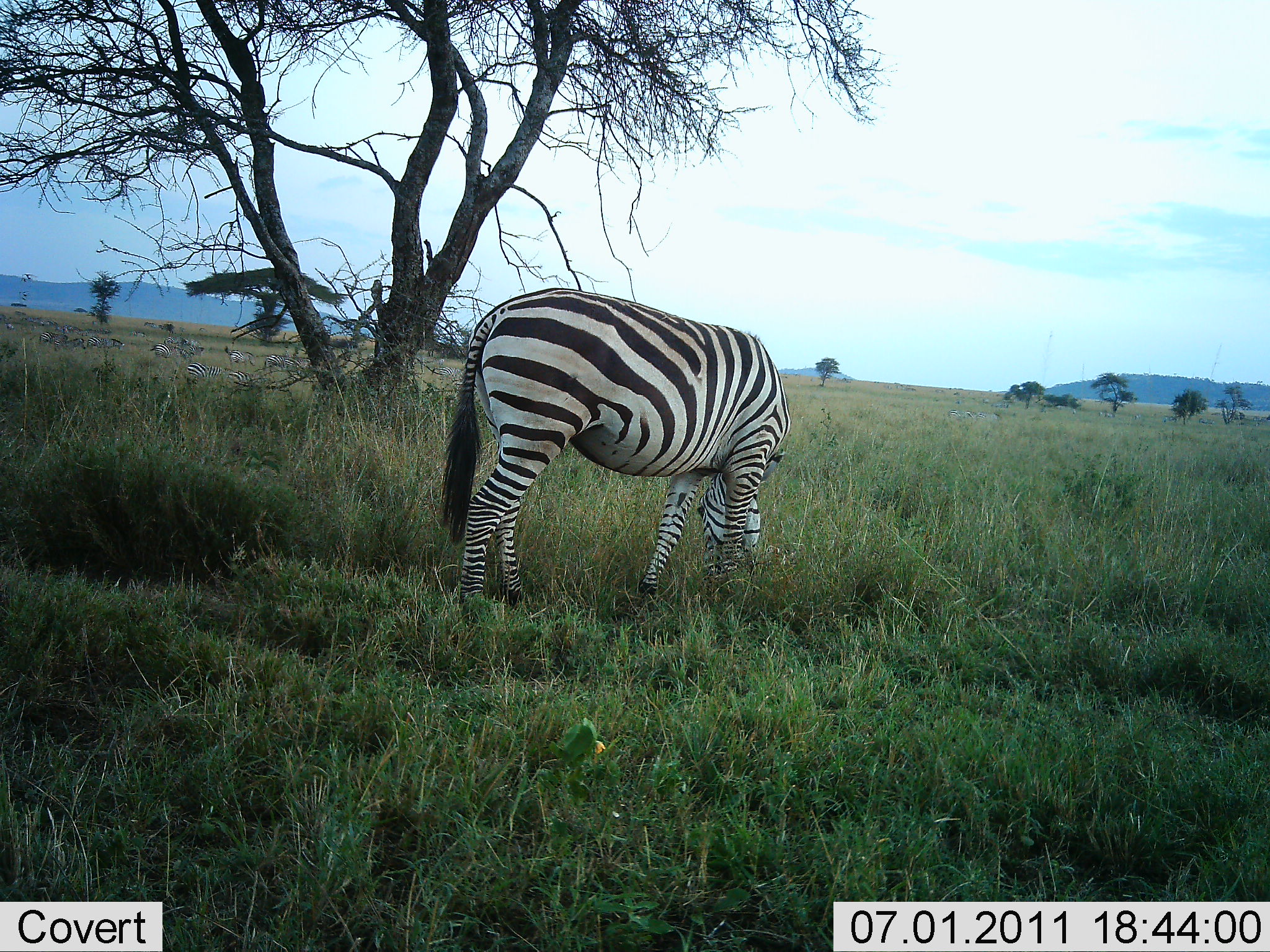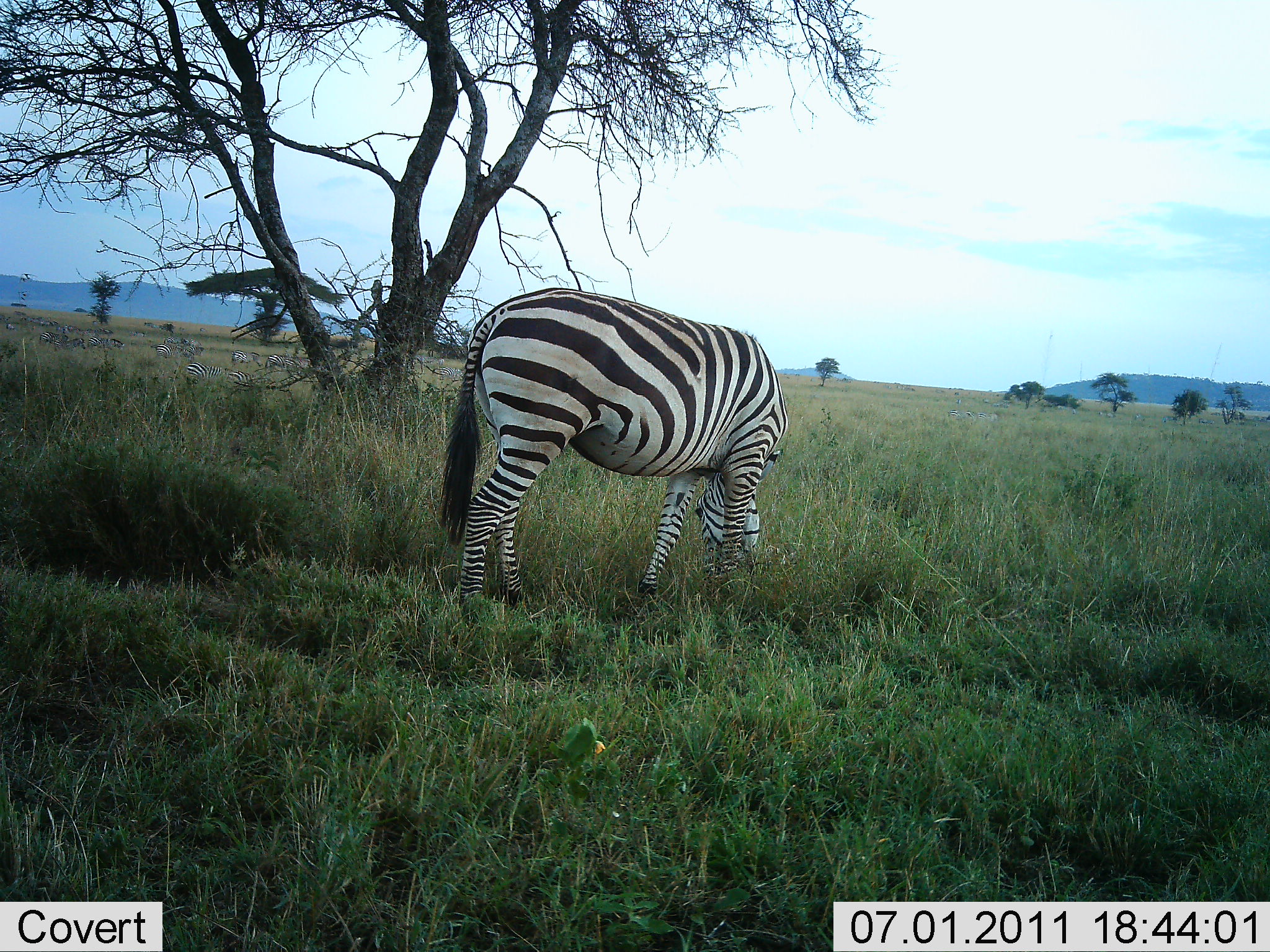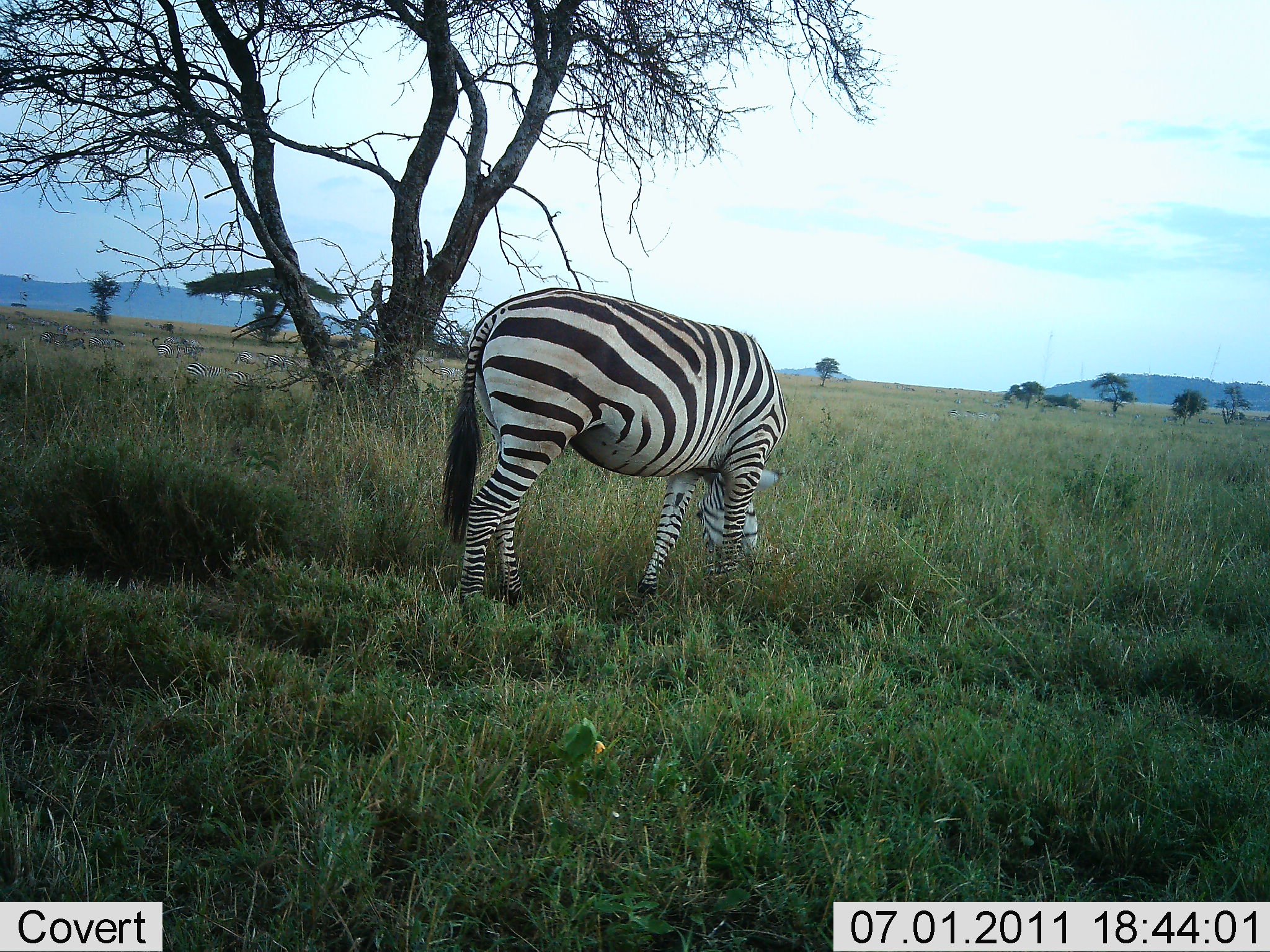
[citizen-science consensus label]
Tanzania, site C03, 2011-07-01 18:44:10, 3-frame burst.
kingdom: Animalia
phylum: Chordata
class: Mammalia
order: Perissodactyla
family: Equidae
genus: Equus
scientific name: Equus quagga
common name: plains zebra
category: zebra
Zebra (plains zebra) (Equus quagga), count 1. Behavior (volunteer vote fractions): standing 25%, resting 0%, moving 0%, interacting 0%. Young present (vote fraction): 0%. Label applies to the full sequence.